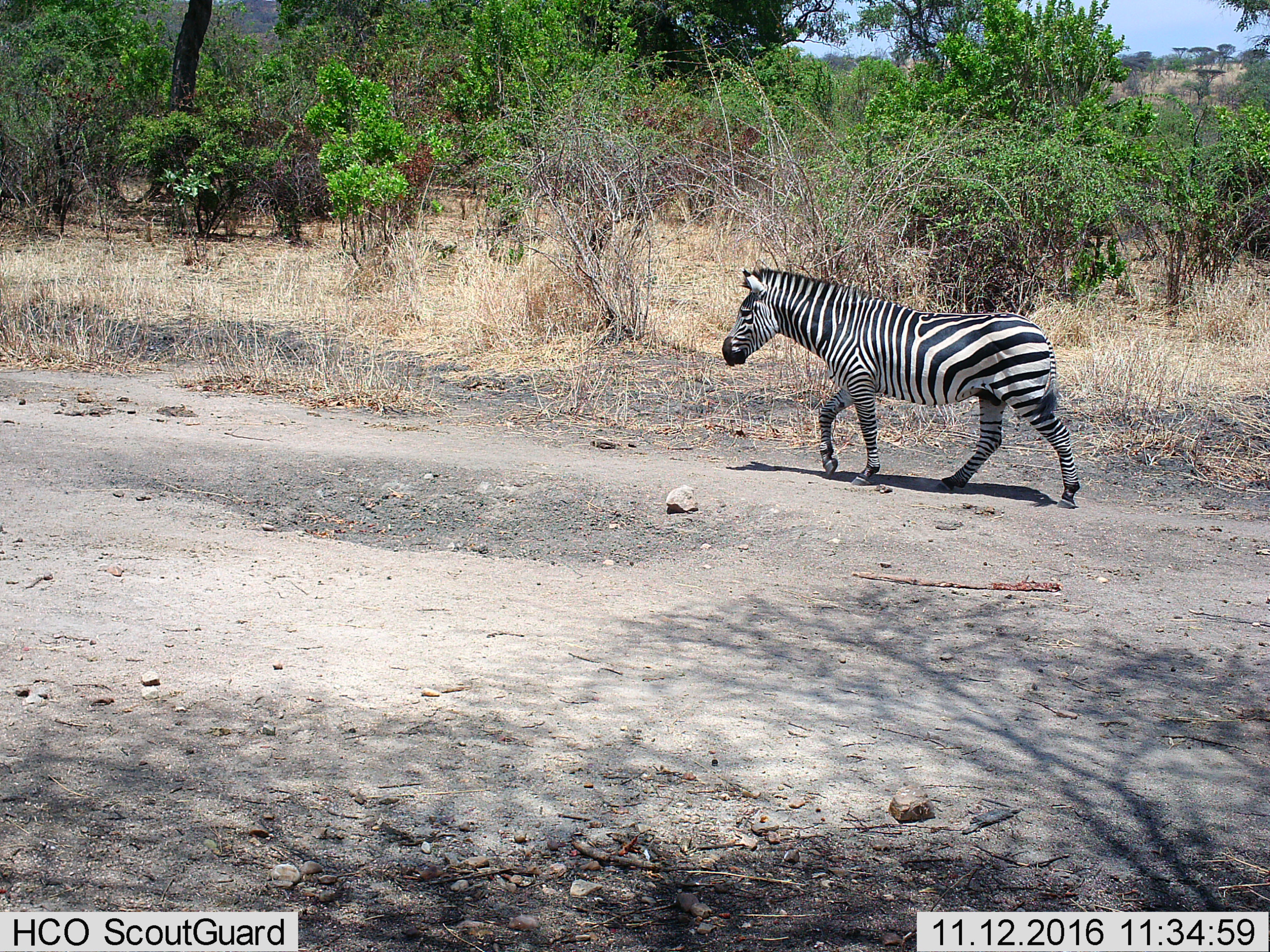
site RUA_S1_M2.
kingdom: Animalia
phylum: Chordata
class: Mammalia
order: Perissodactyla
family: Equidae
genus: Equus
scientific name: Equus quagga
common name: plains zebra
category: zebraplains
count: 1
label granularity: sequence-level